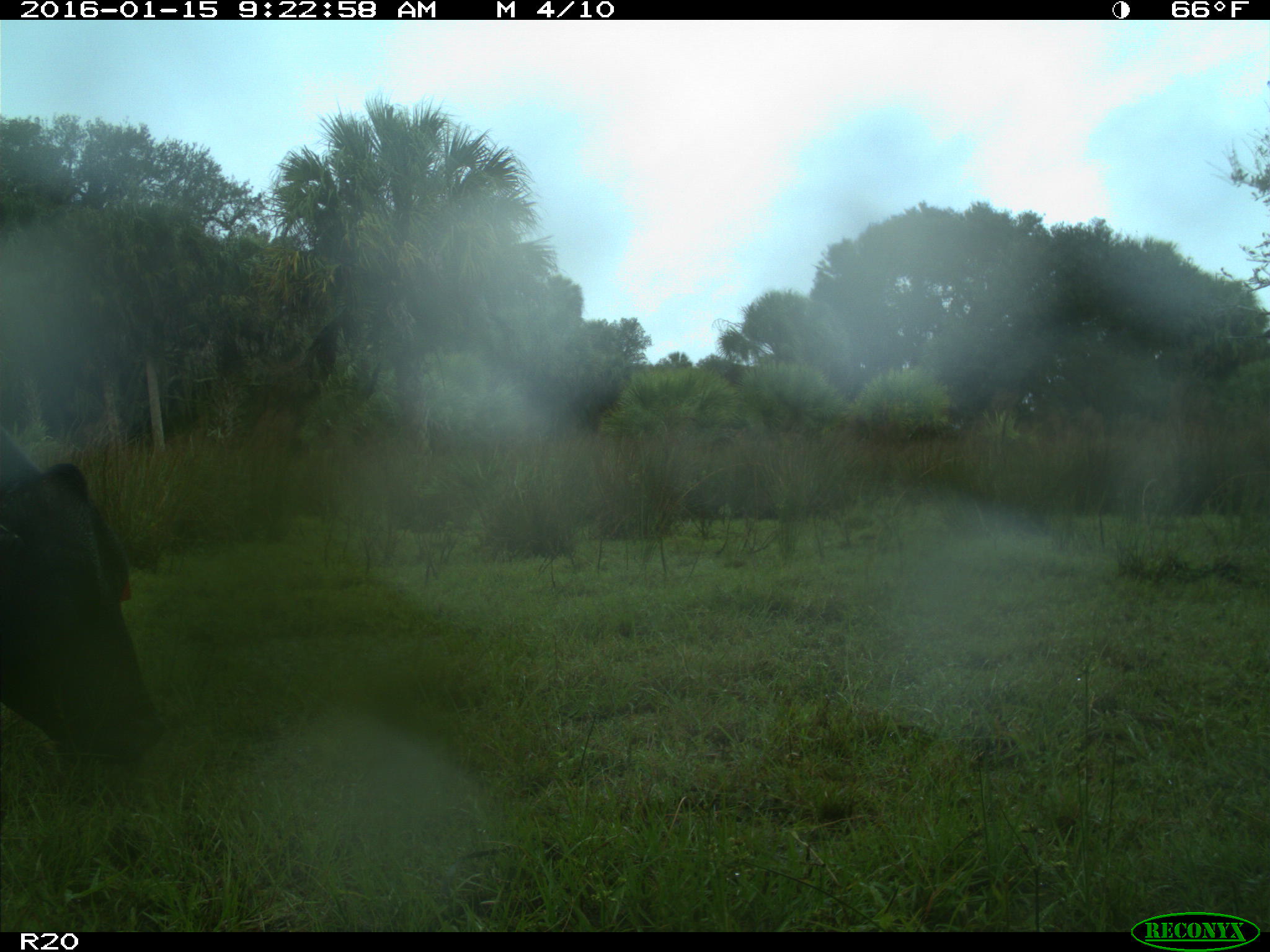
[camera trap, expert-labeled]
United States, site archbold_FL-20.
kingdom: Animalia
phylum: Chordata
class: Mammalia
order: Artiodactyla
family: Bovidae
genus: Bos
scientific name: Bos taurus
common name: domestic cow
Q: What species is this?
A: Bos taurus (domestic cow).